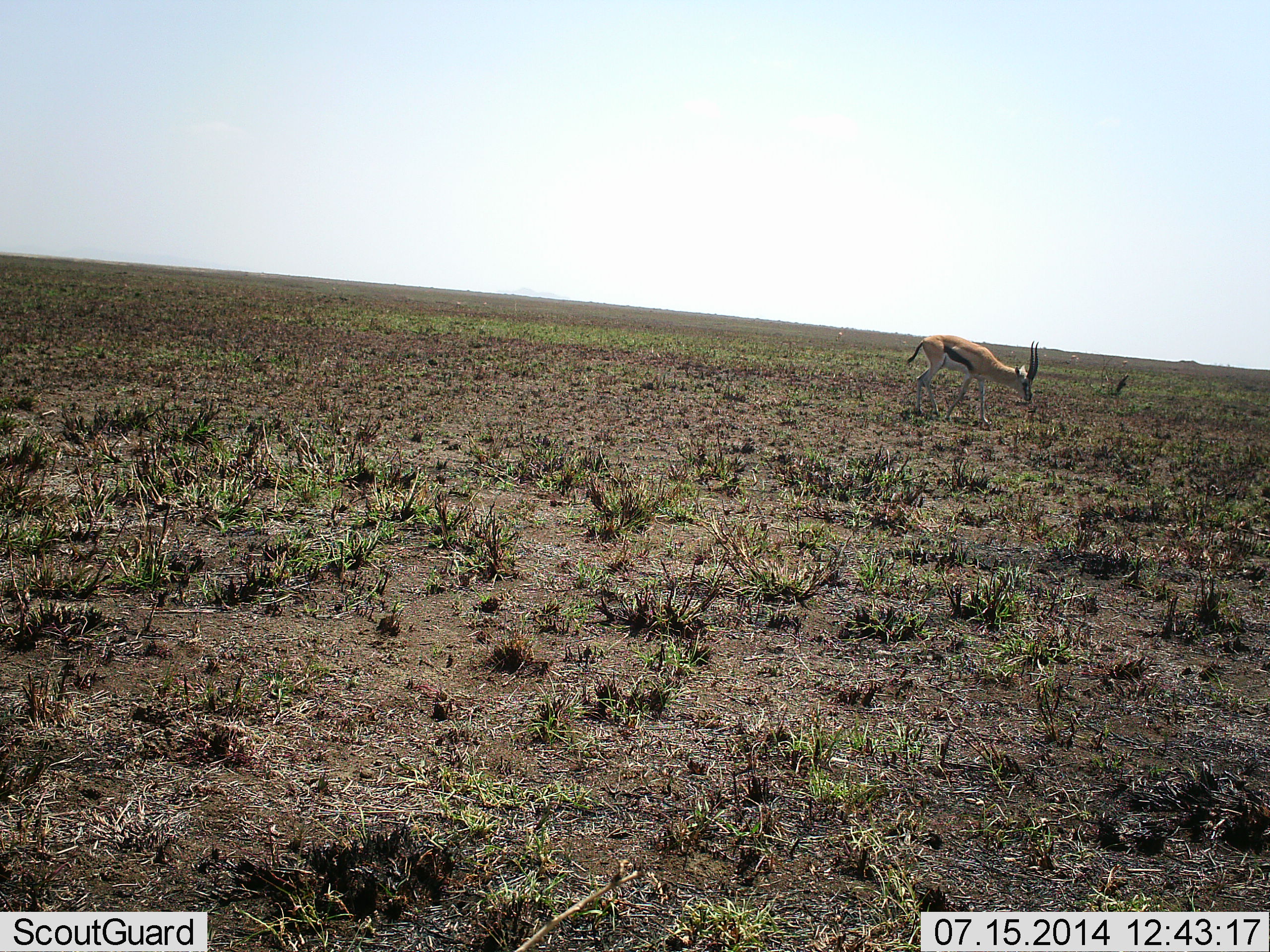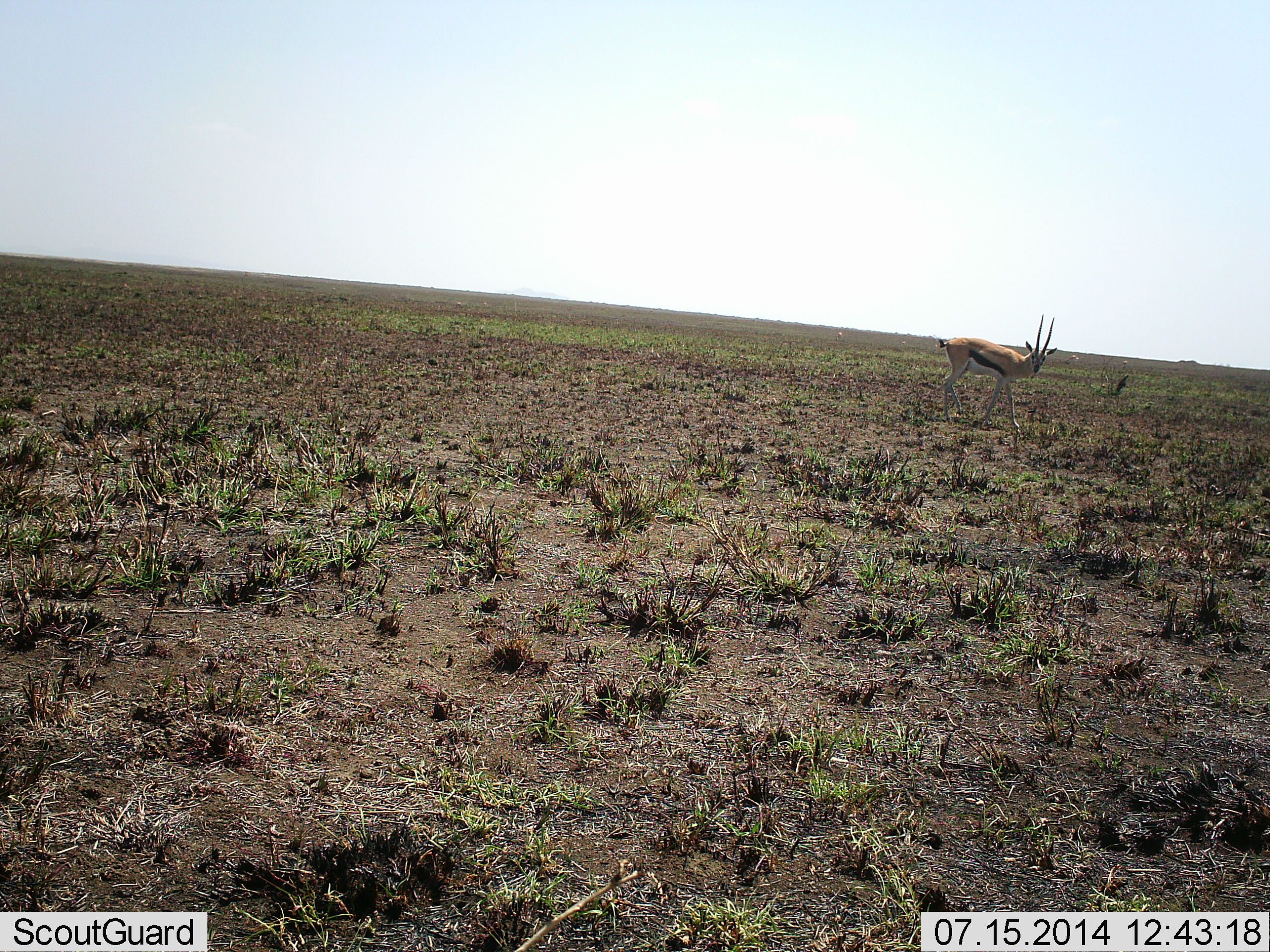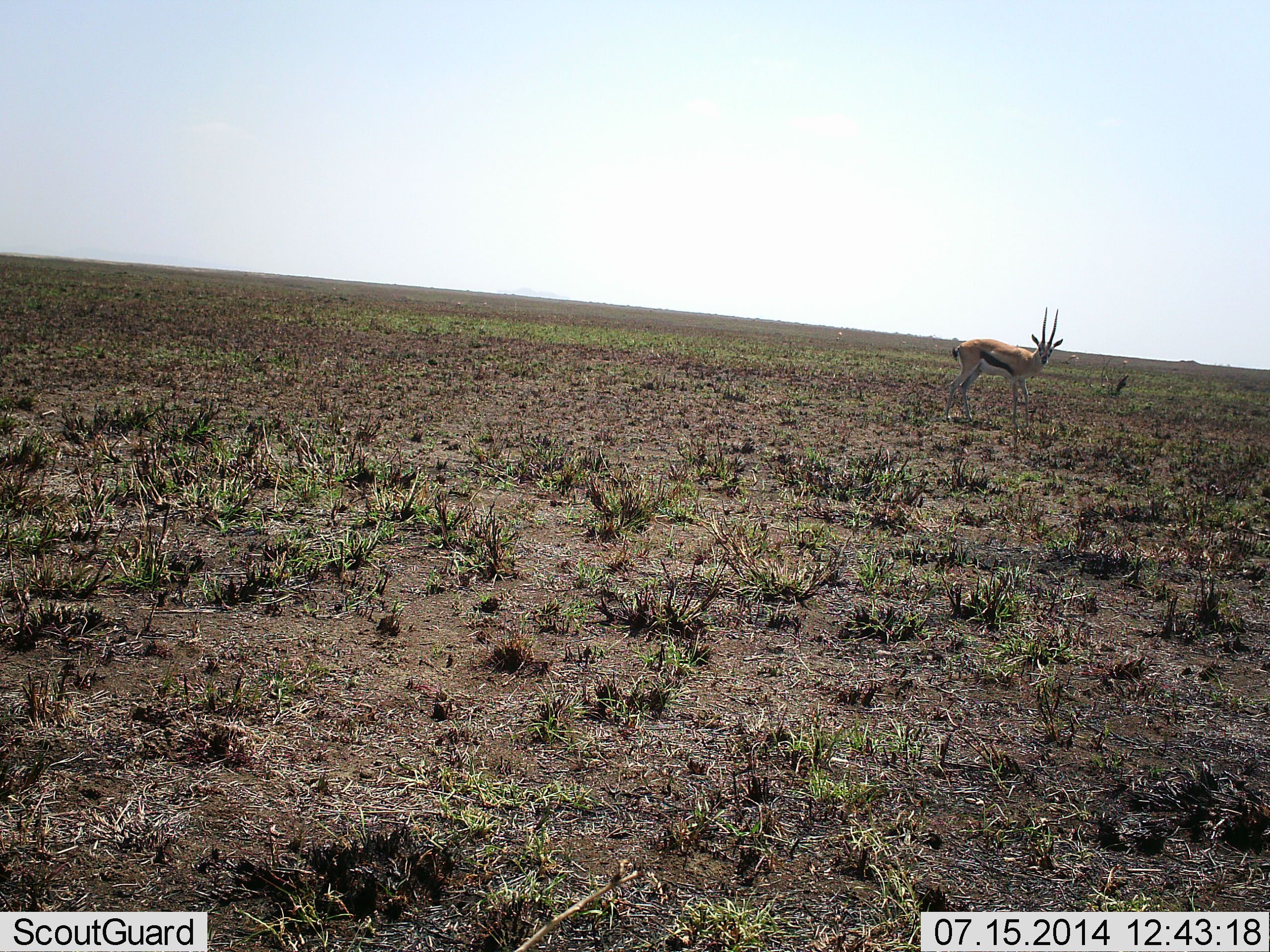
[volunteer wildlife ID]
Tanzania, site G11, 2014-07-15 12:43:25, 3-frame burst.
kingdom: Animalia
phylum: Chordata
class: Mammalia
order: Artiodactyla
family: Bovidae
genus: Eudorcas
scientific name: Eudorcas thomsonii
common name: thomson's gazelle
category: gazellethomsons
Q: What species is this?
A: Gazellethomsons (thomson's gazelle) (Eudorcas thomsonii).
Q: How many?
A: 1.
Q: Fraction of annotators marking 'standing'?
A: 10%.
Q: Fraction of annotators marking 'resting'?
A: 0%.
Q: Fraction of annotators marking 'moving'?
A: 70%.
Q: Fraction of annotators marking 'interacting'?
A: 0%.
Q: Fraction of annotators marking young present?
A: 0%.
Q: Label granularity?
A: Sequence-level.